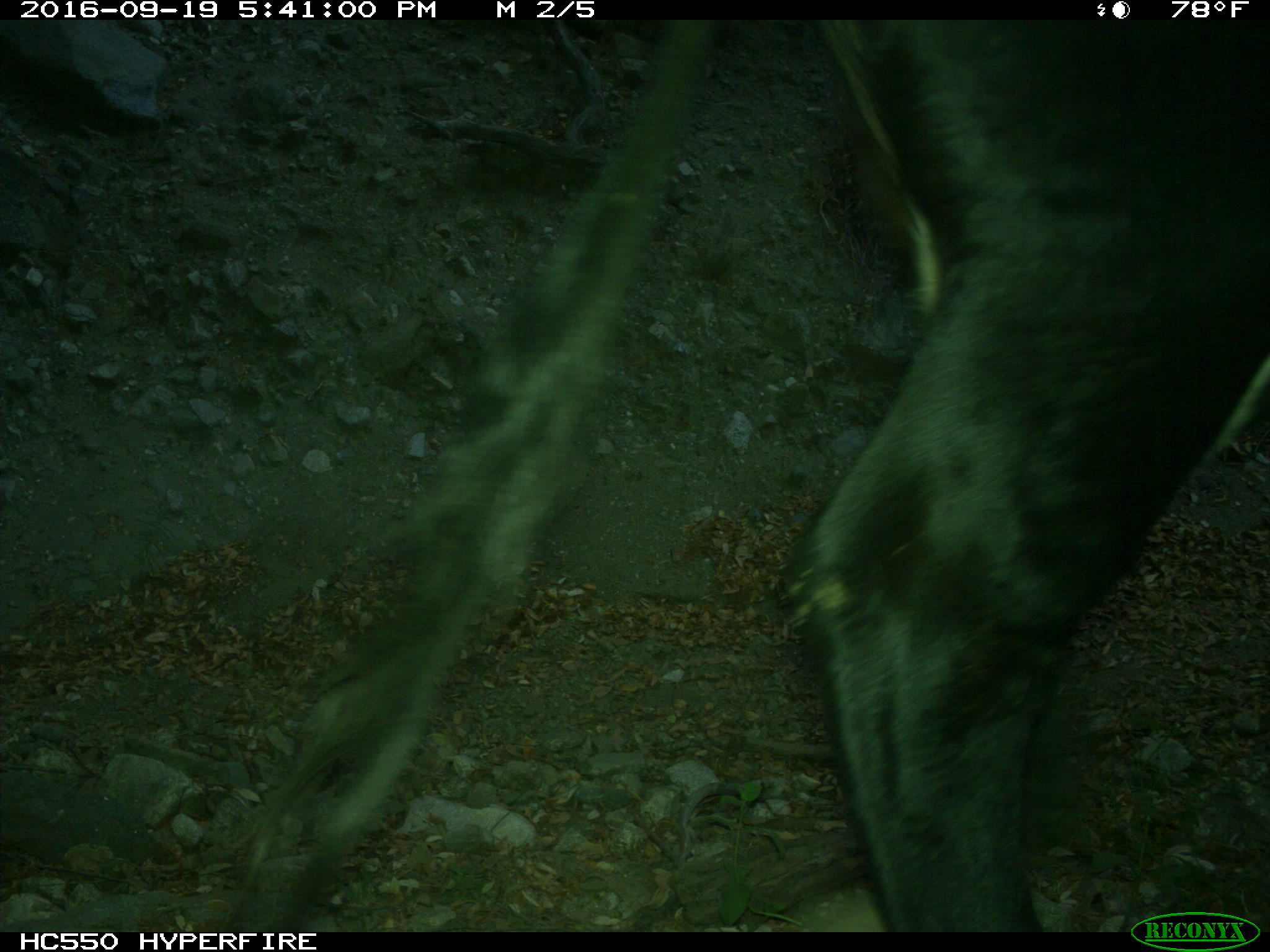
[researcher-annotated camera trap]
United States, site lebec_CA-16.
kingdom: Animalia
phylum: Chordata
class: Mammalia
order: Artiodactyla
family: Bovidae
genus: Bos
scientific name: Bos taurus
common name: domestic cow